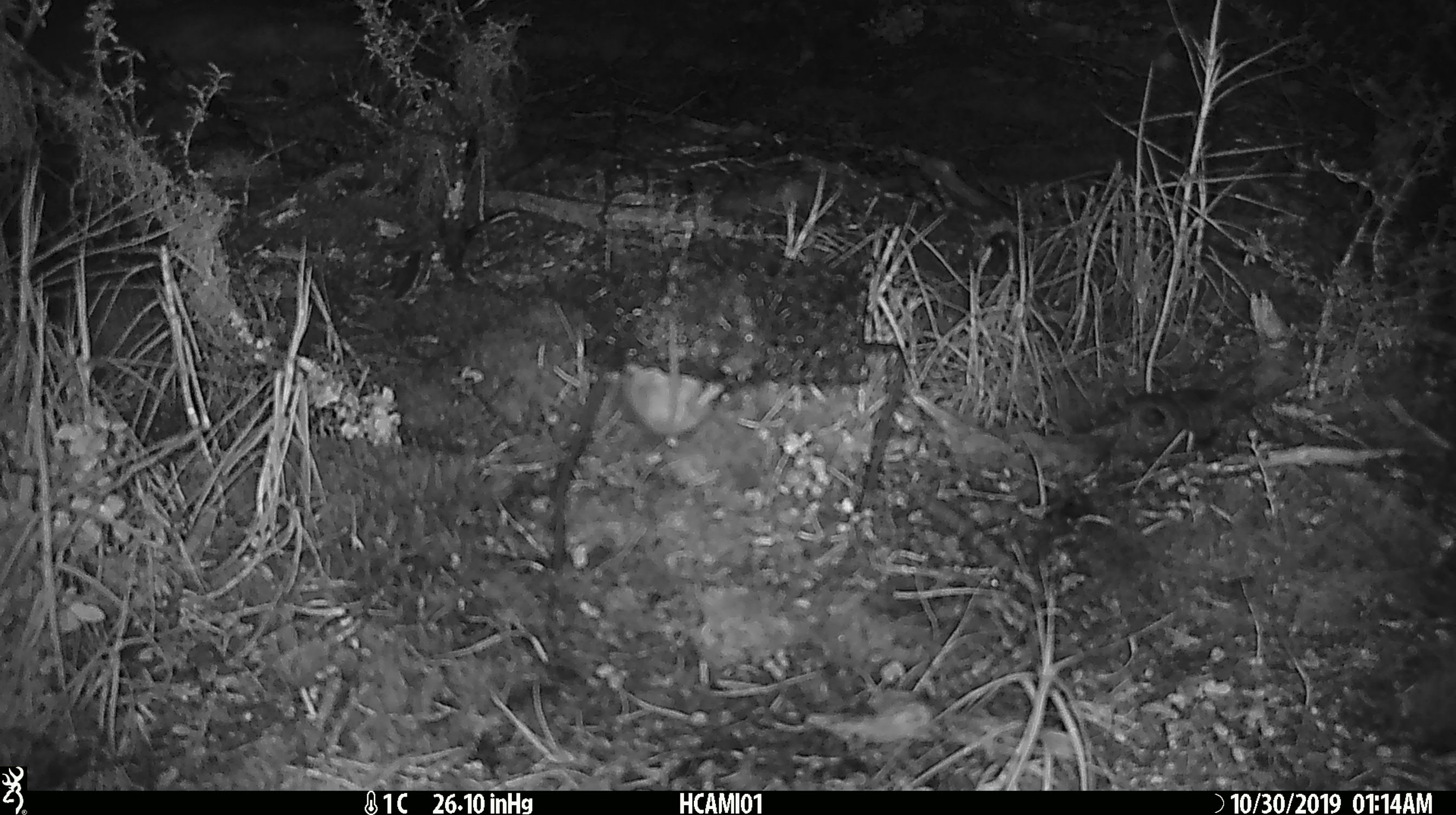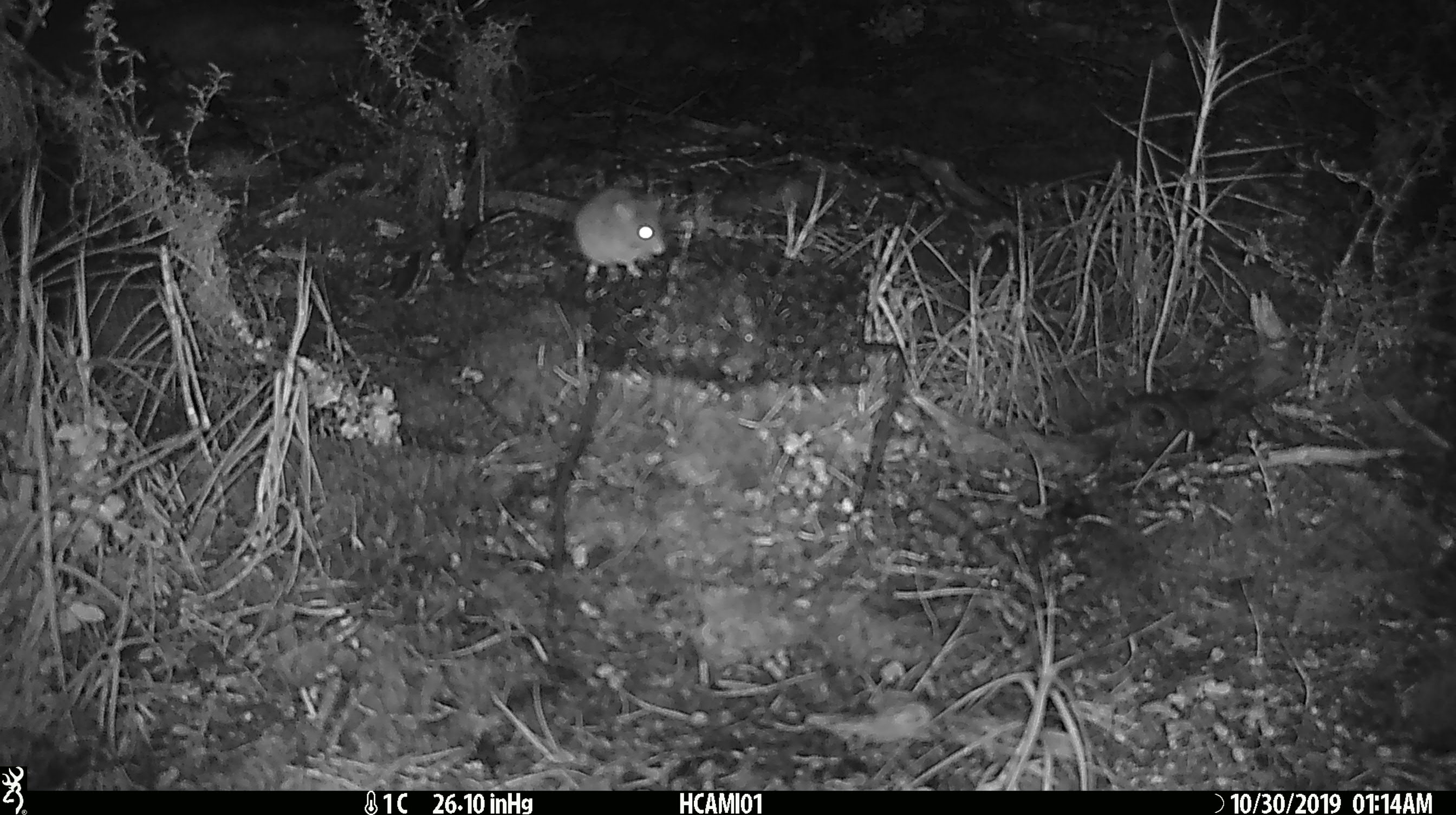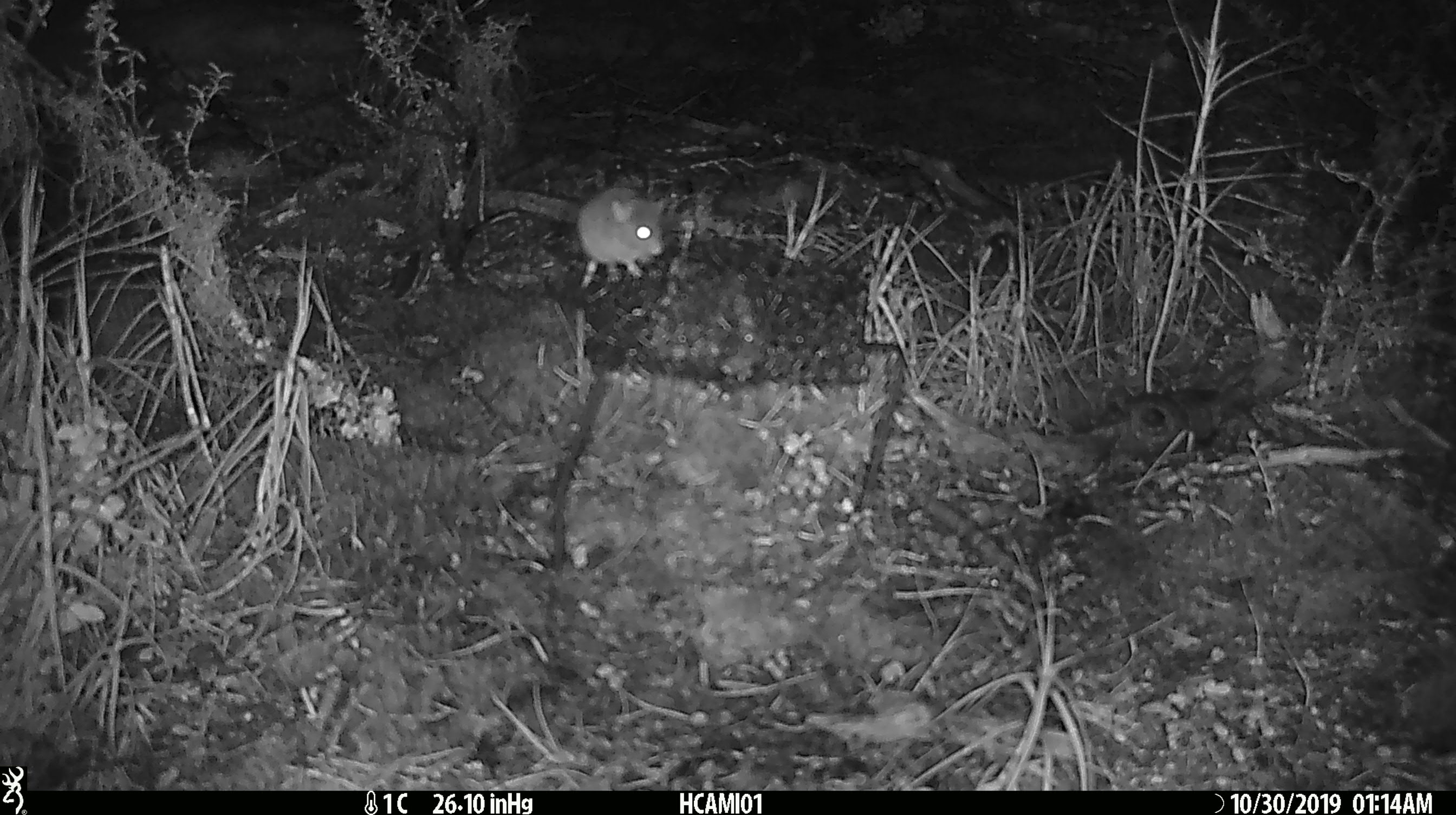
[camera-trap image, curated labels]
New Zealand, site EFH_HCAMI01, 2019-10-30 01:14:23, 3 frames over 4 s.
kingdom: Animalia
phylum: Chordata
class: Mammalia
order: Rodentia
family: Muridae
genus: Mus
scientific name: Mus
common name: mouse